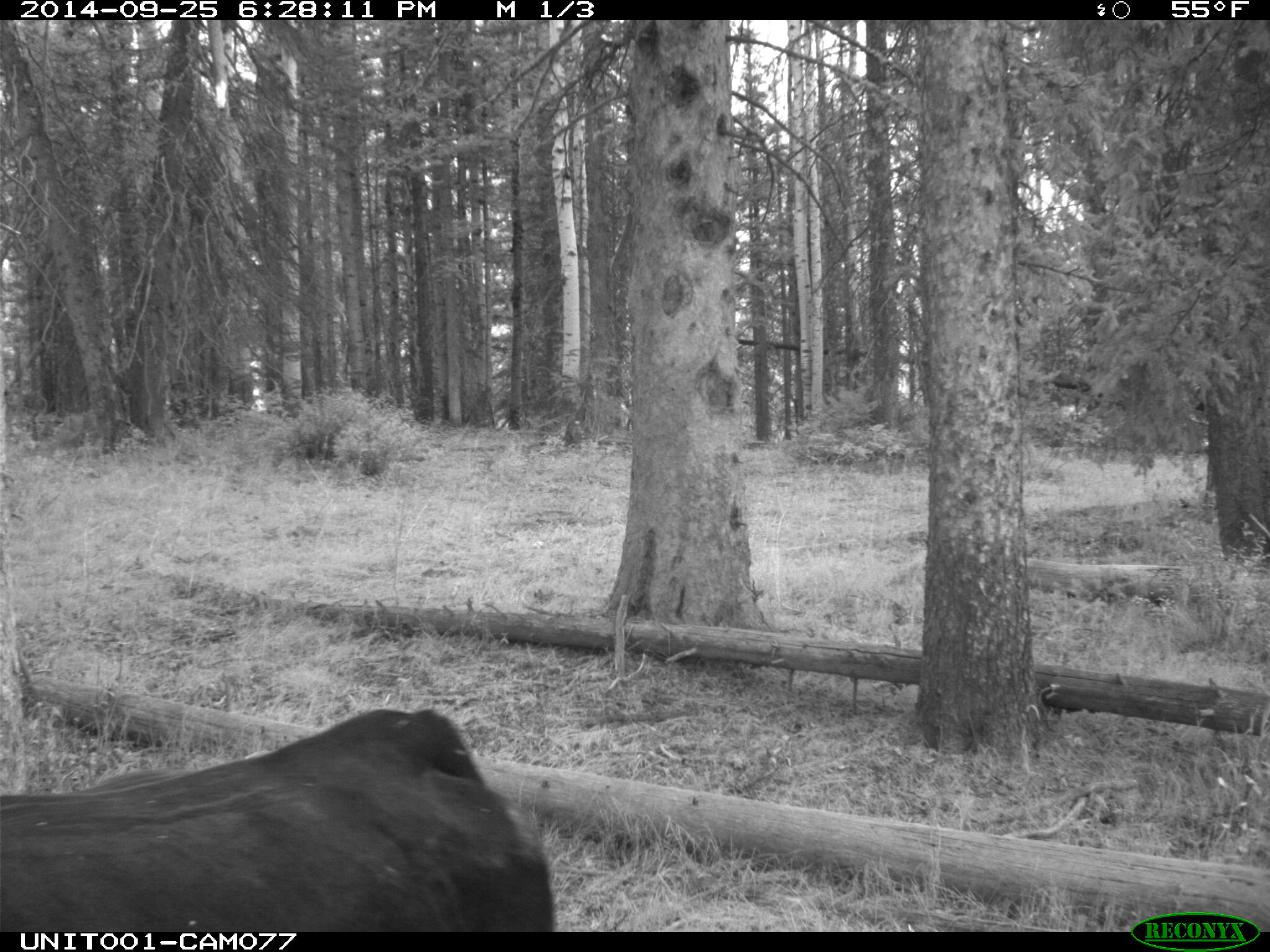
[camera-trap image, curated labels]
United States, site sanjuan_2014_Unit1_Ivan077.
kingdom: Animalia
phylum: Chordata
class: Mammalia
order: Artiodactyla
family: Bovidae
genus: Bos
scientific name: Bos taurus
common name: domestic cow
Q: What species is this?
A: Bos taurus (domestic cow).